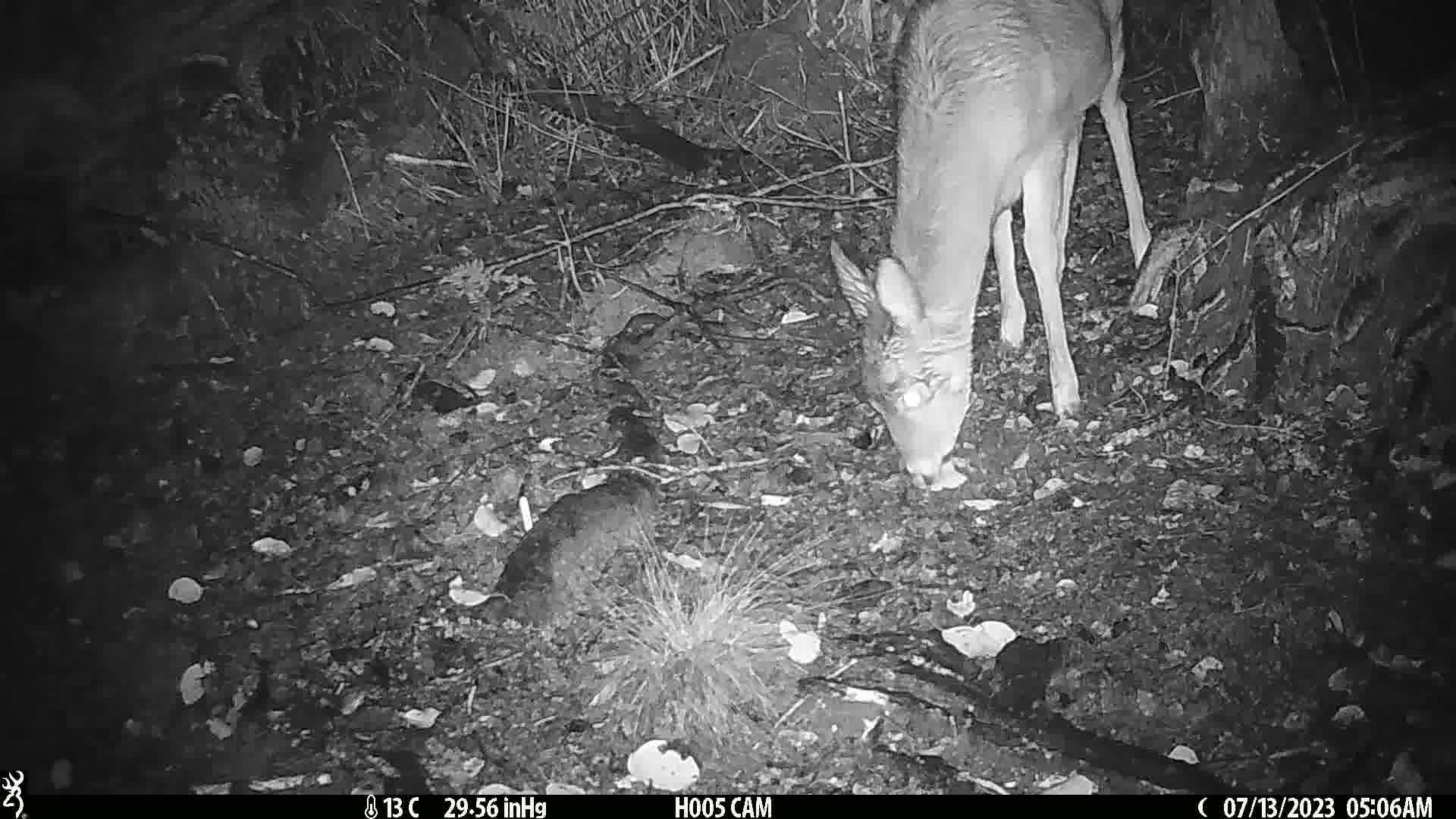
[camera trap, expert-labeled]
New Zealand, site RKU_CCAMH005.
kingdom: Animalia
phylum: Chordata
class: Mammalia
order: Artiodactyla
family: Cervidae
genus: Odocoileus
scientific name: Odocoileus virginianus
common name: white-tailed deer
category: white tailed deer